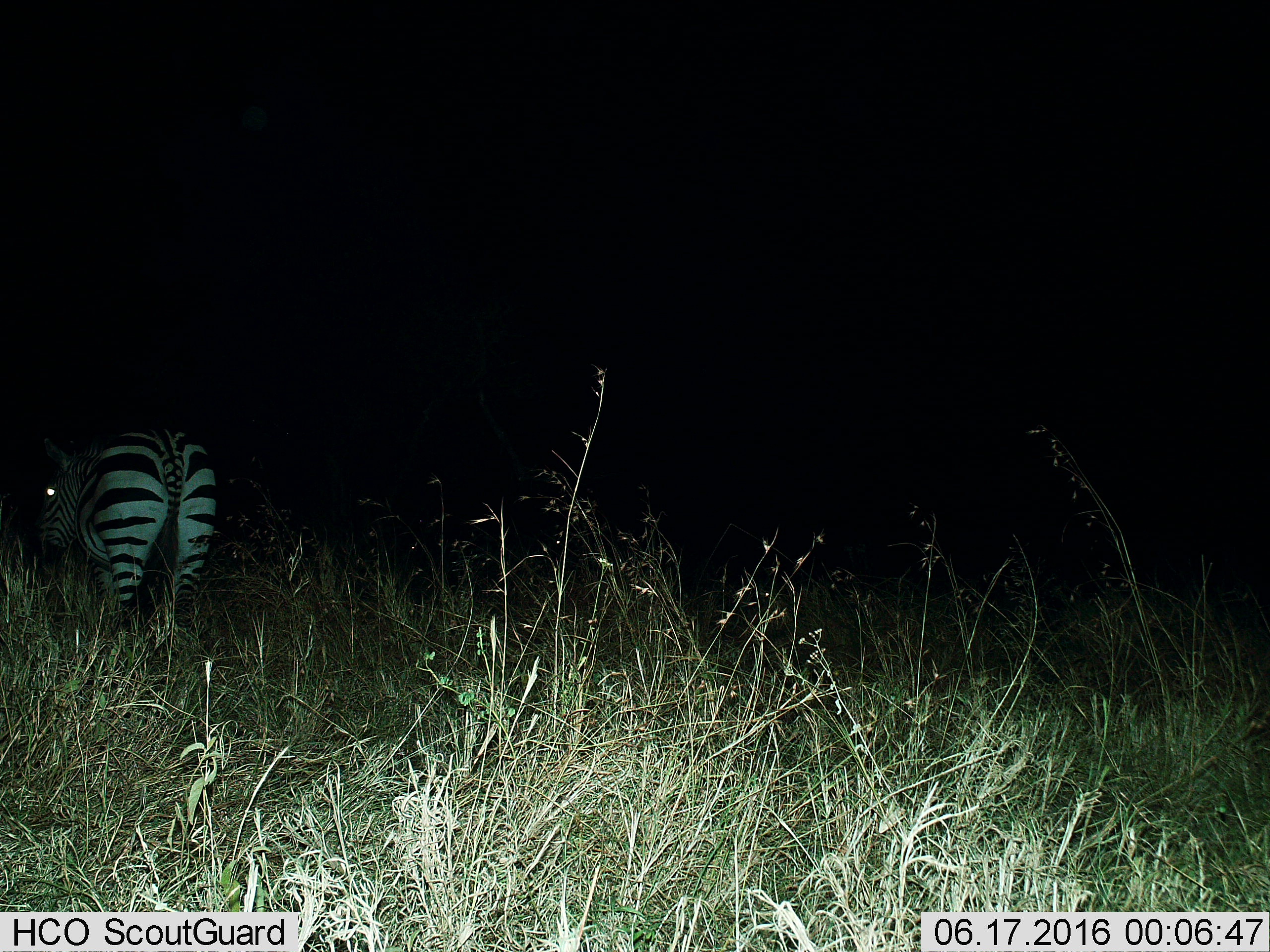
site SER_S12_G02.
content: unidentified animal